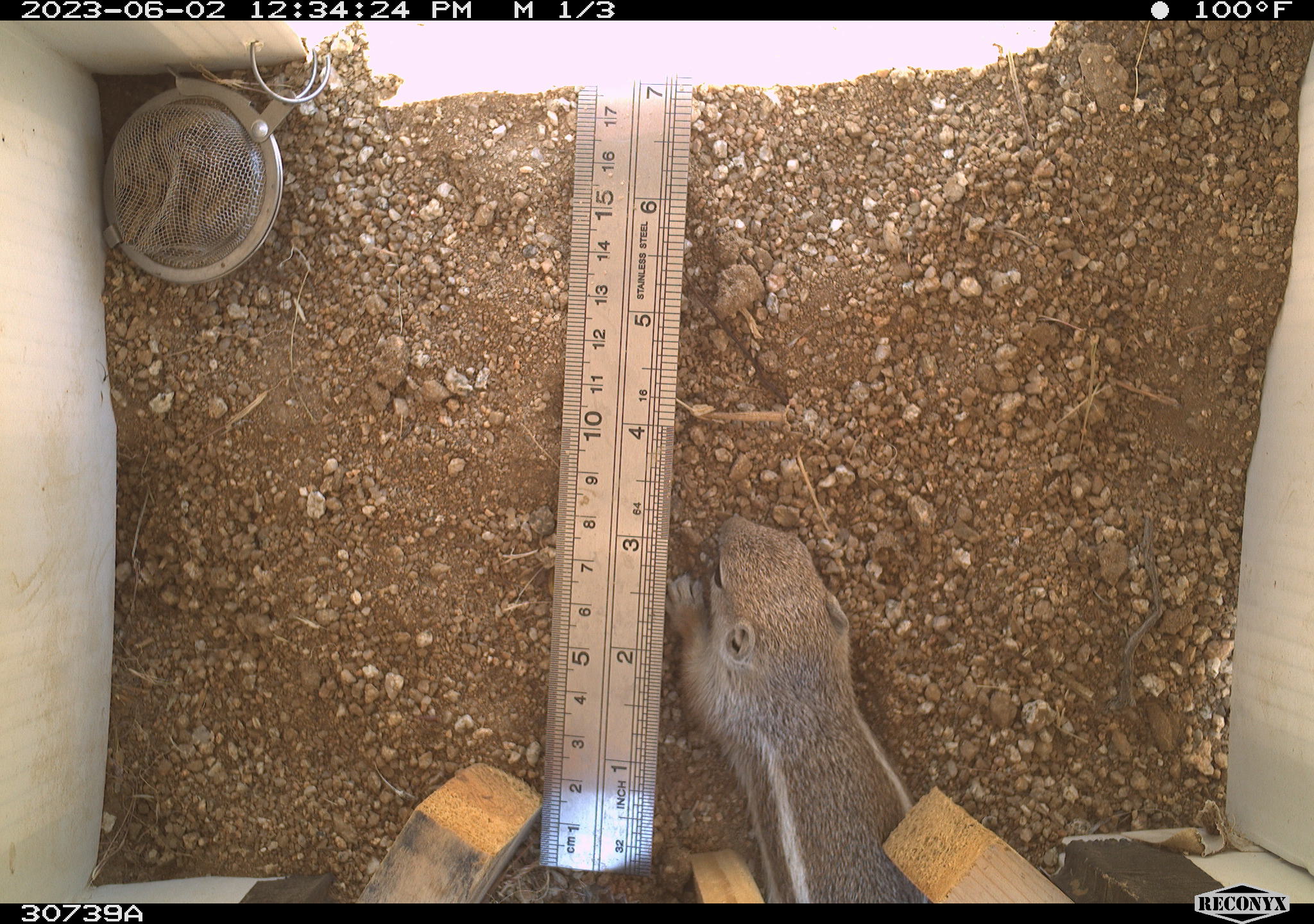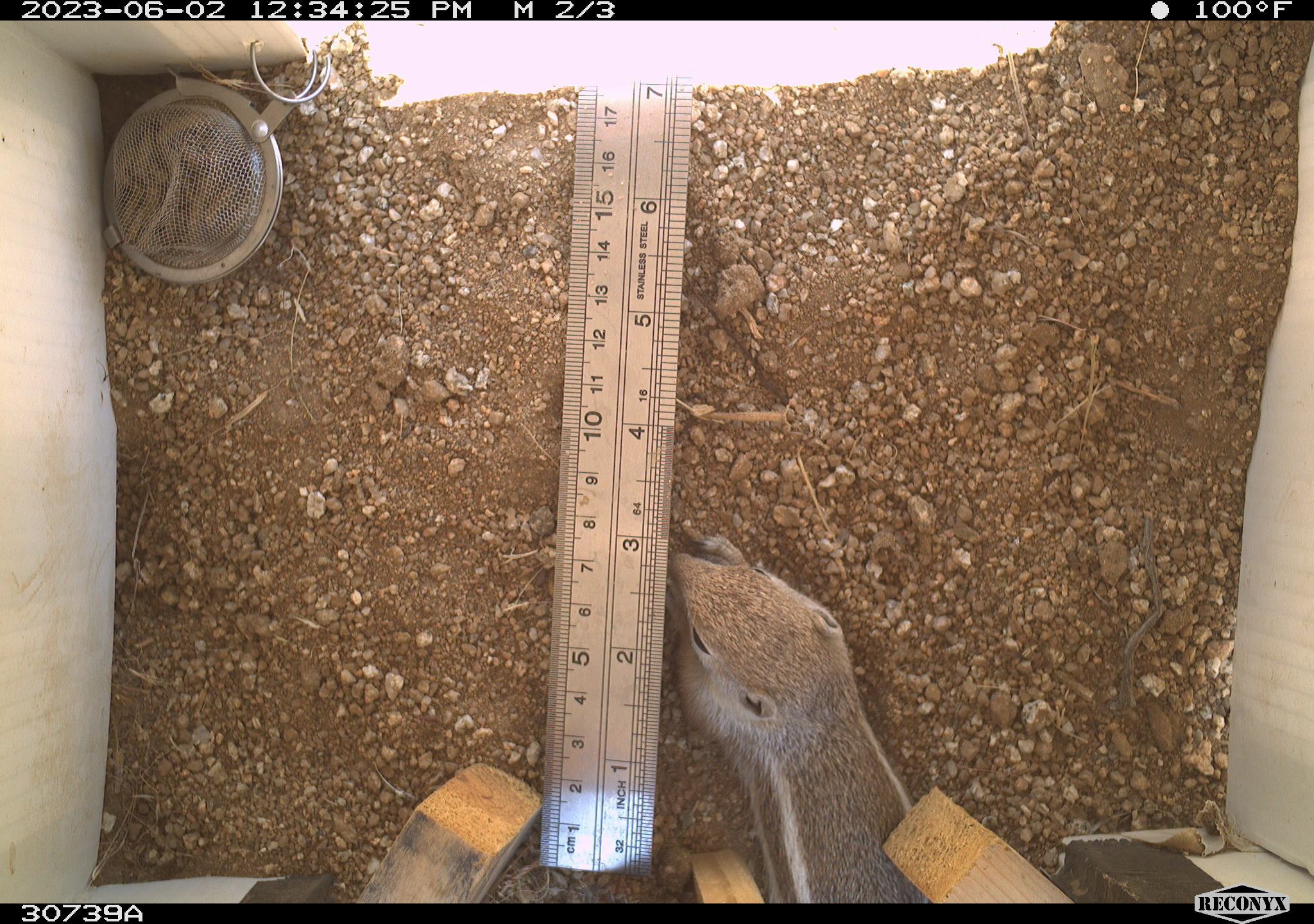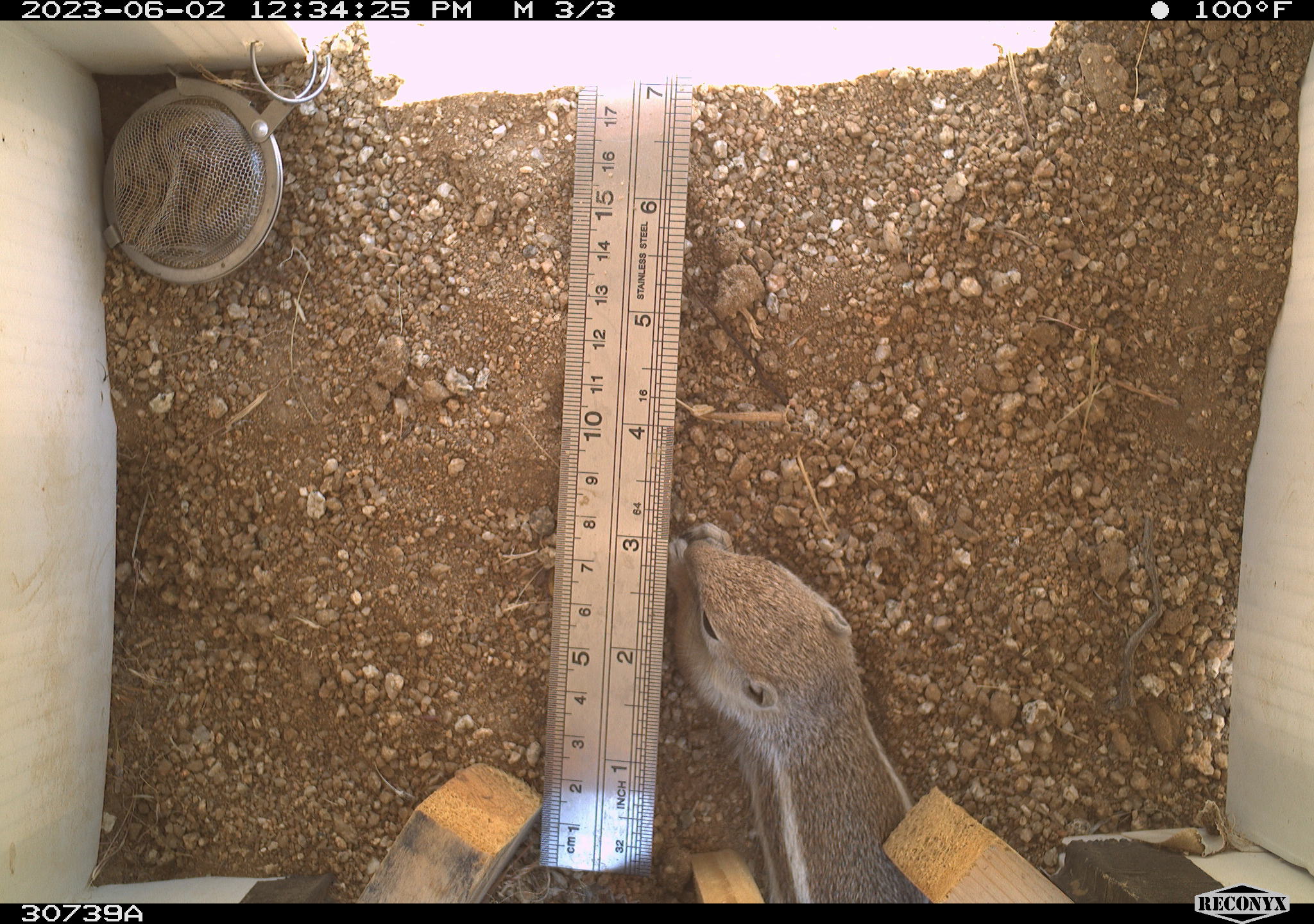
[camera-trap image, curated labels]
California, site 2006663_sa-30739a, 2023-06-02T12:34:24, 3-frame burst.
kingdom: Animalia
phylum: Chordata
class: Mammalia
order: Rodentia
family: Sciuridae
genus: Ammospermophilus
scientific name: Ammospermophilus leucurus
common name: white-tailed antelope squirrel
White-tailed antelope squirrel (Ammospermophilus leucurus).